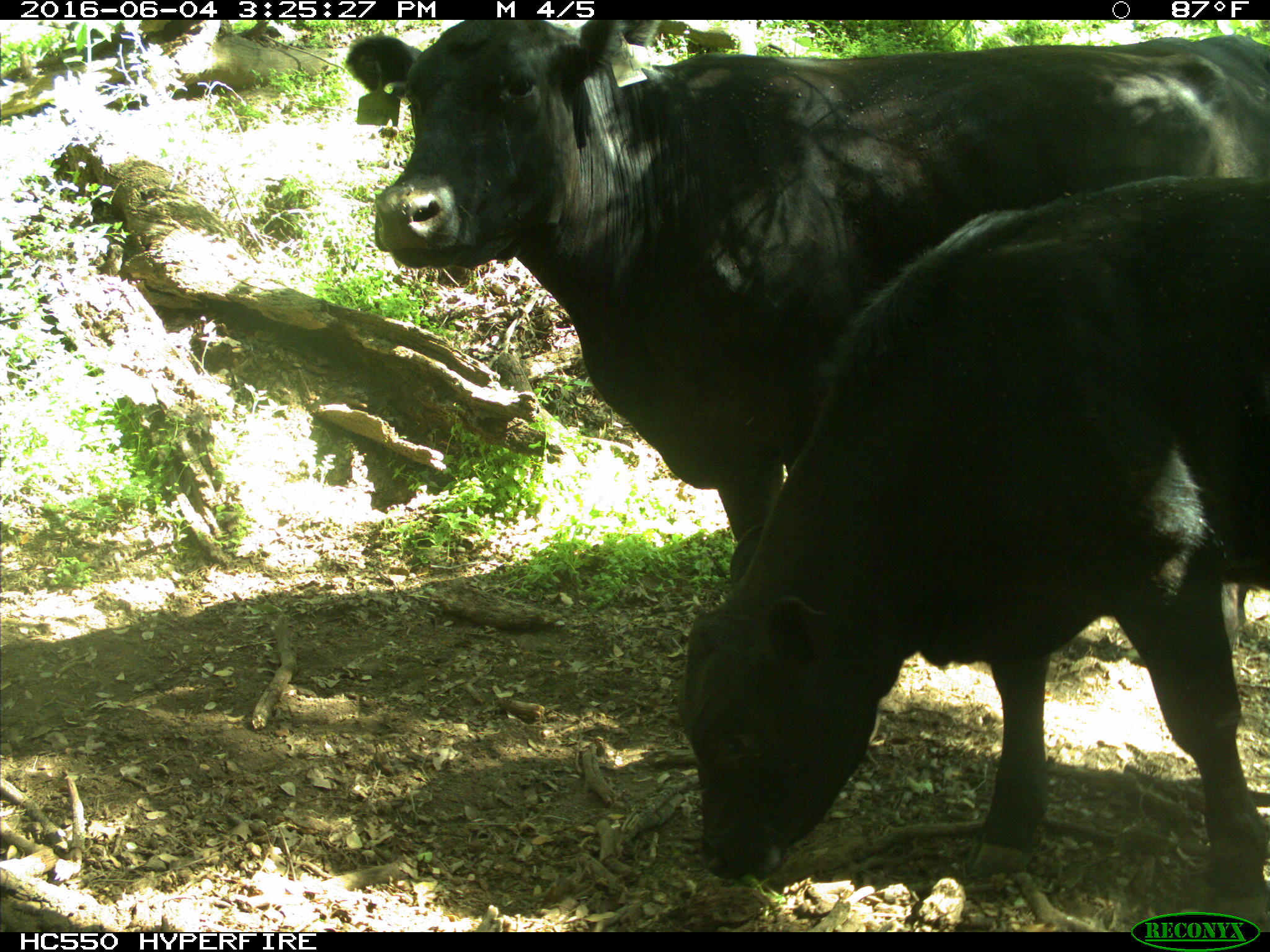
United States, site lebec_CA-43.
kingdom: Animalia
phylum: Chordata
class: Mammalia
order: Artiodactyla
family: Bovidae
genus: Bos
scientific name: Bos taurus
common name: domestic cow